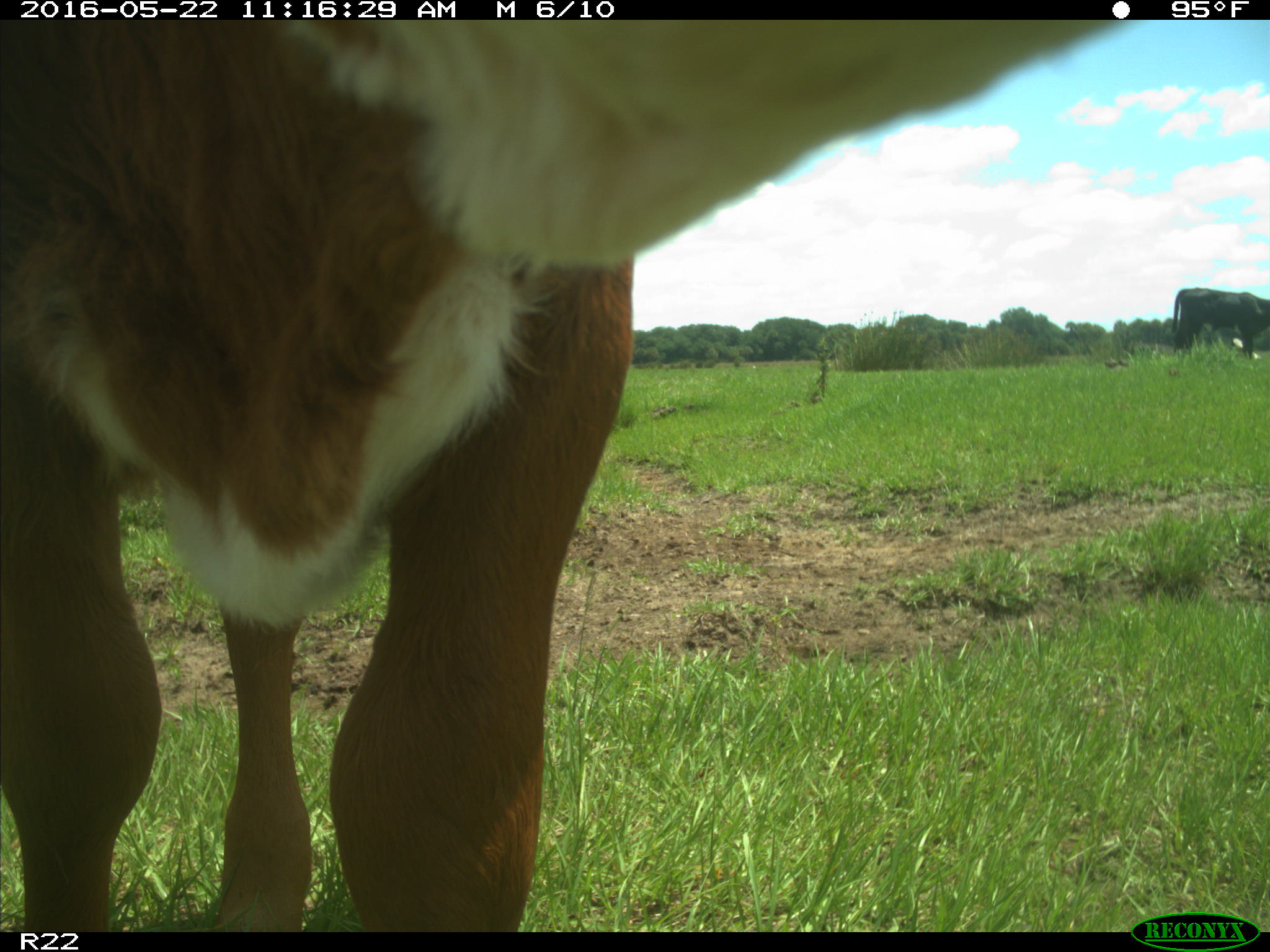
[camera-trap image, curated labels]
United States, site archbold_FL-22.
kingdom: Animalia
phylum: Chordata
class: Mammalia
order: Artiodactyla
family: Bovidae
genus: Bos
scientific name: Bos taurus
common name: domestic cow